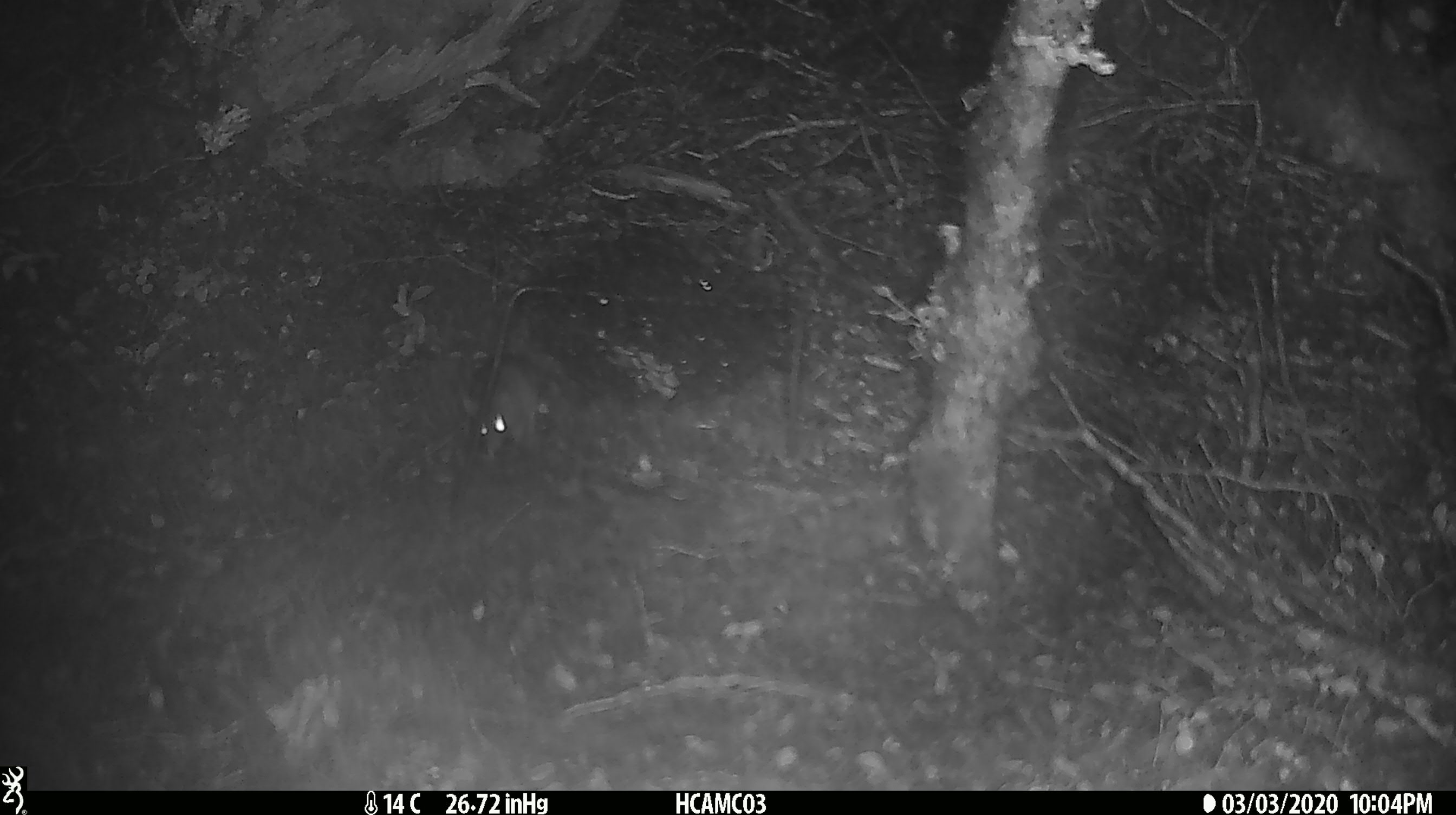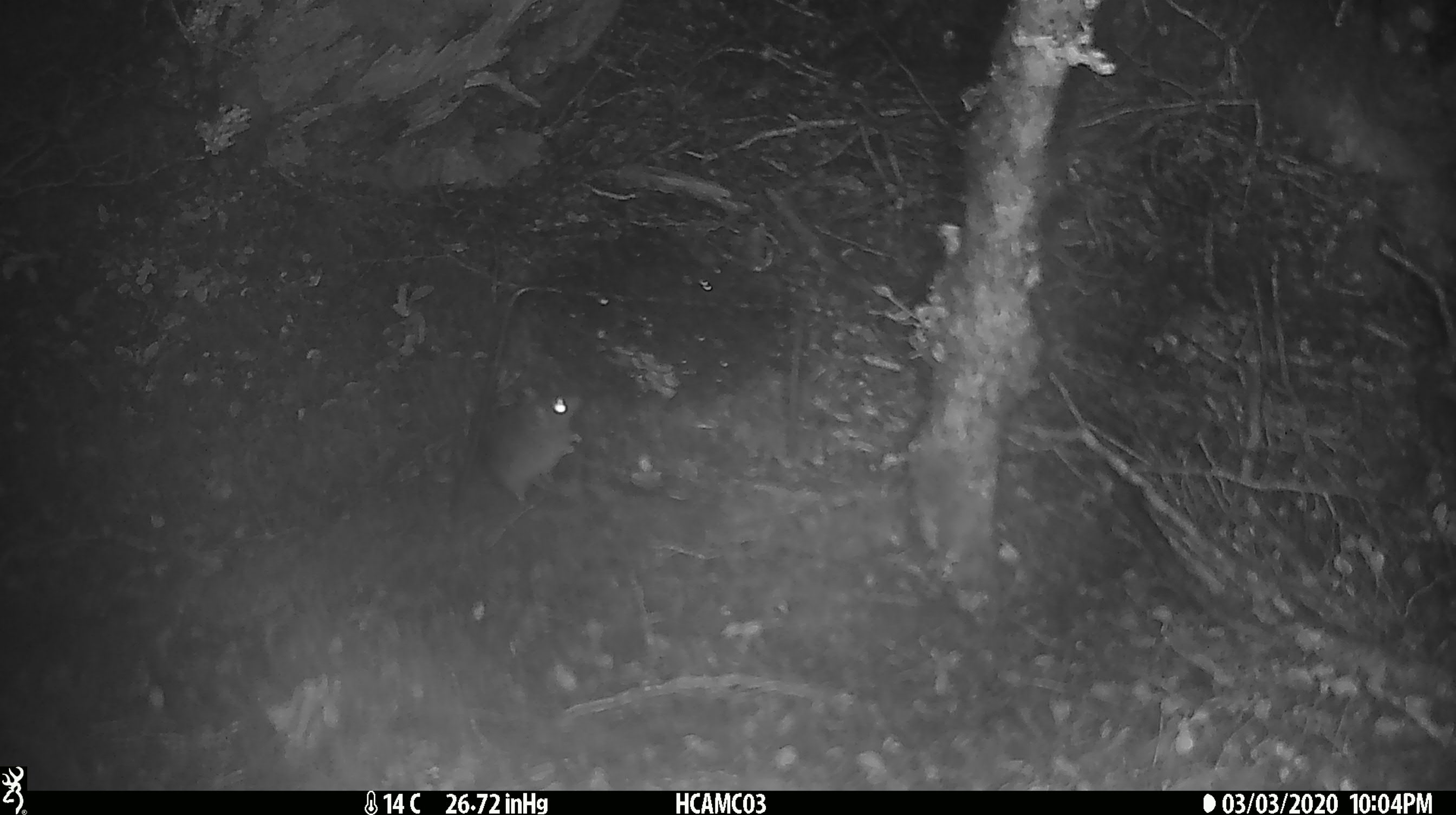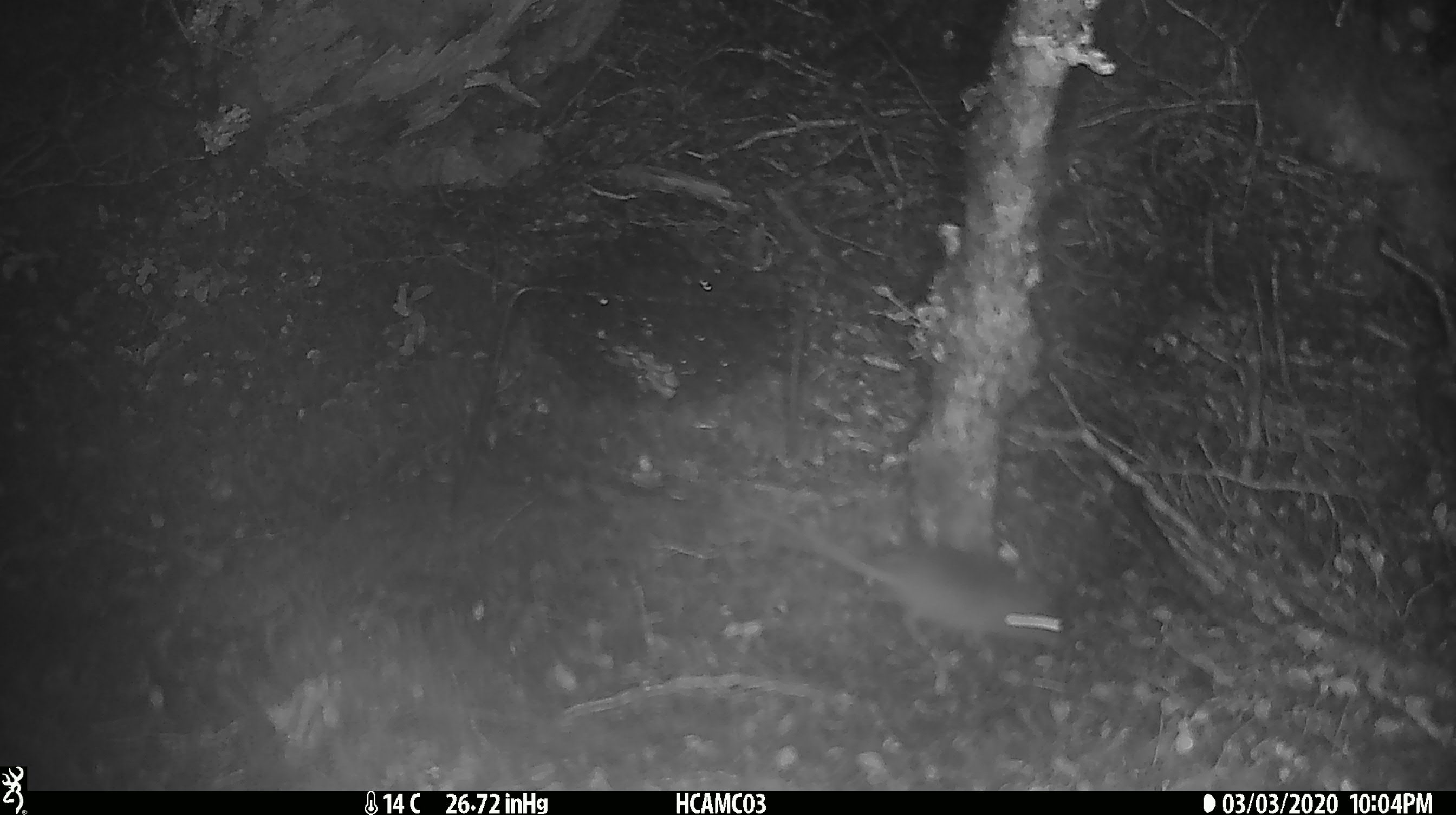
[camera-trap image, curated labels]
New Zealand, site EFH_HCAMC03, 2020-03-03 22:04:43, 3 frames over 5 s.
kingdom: Animalia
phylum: Chordata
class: Mammalia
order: Rodentia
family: Muridae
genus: Mus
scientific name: Mus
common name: mouse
Mouse (Mus).